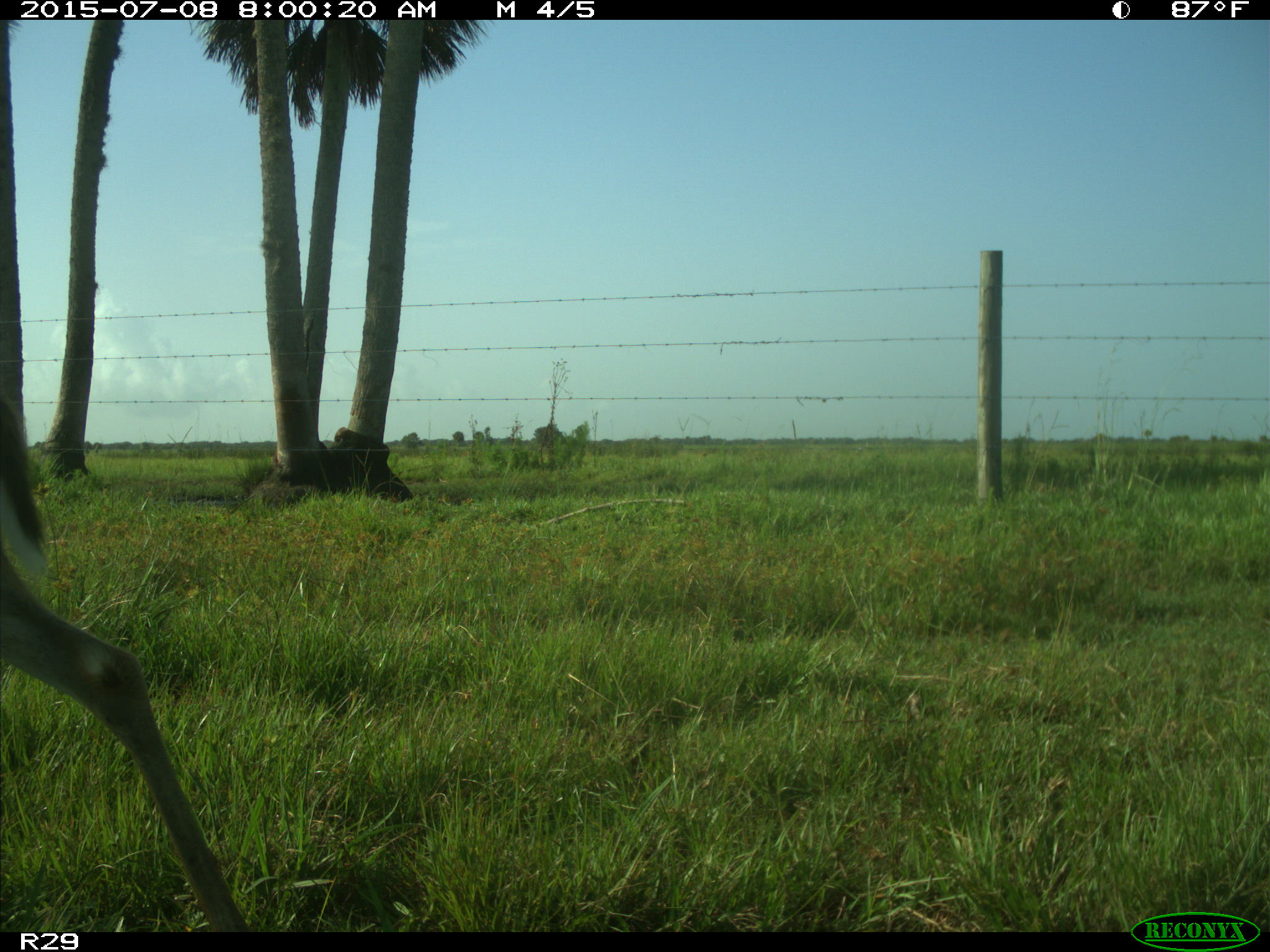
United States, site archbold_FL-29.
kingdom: Animalia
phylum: Chordata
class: Mammalia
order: Artiodactyla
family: Cervidae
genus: Odocoileus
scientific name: Odocoileus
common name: deer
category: unidentified deer